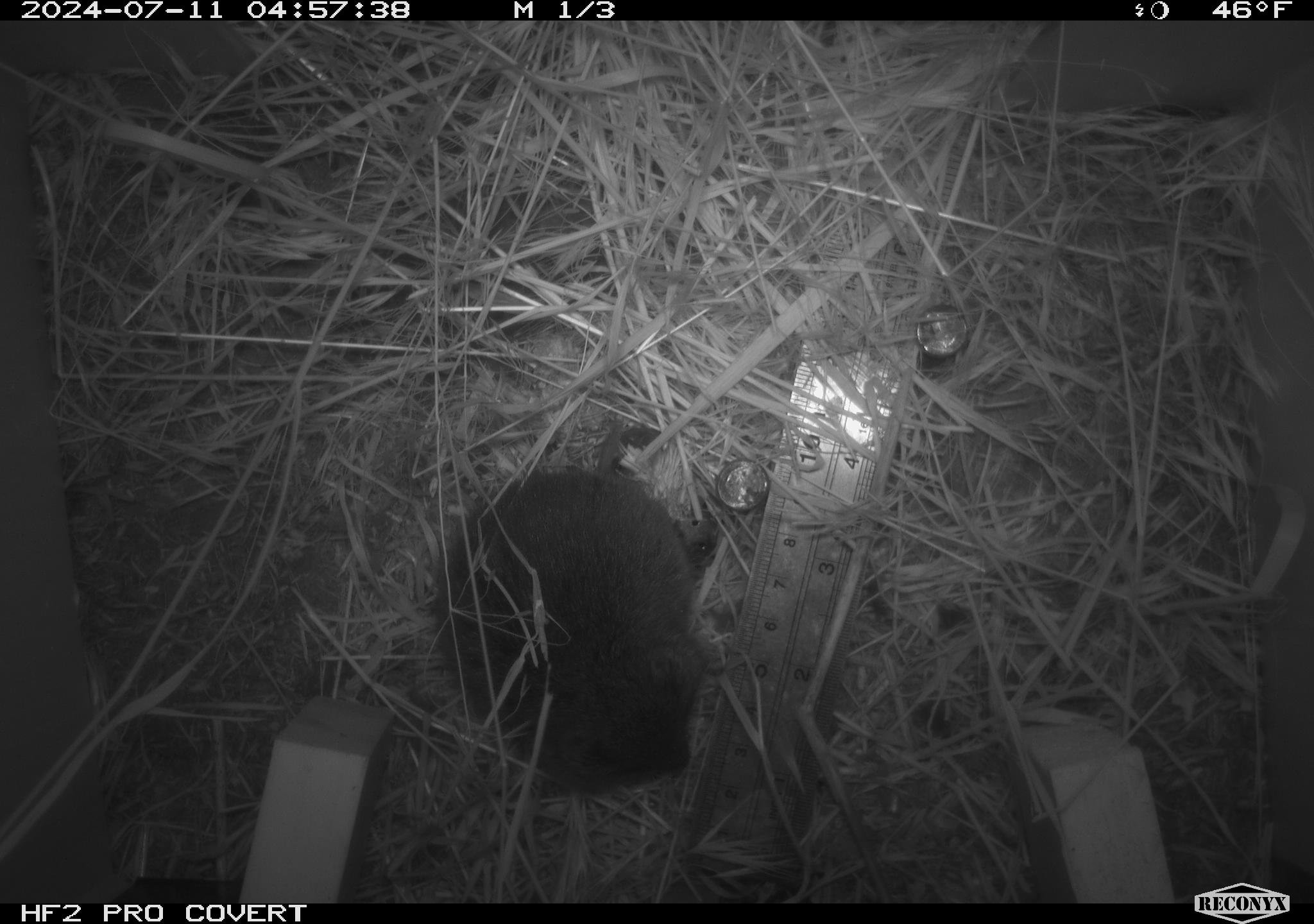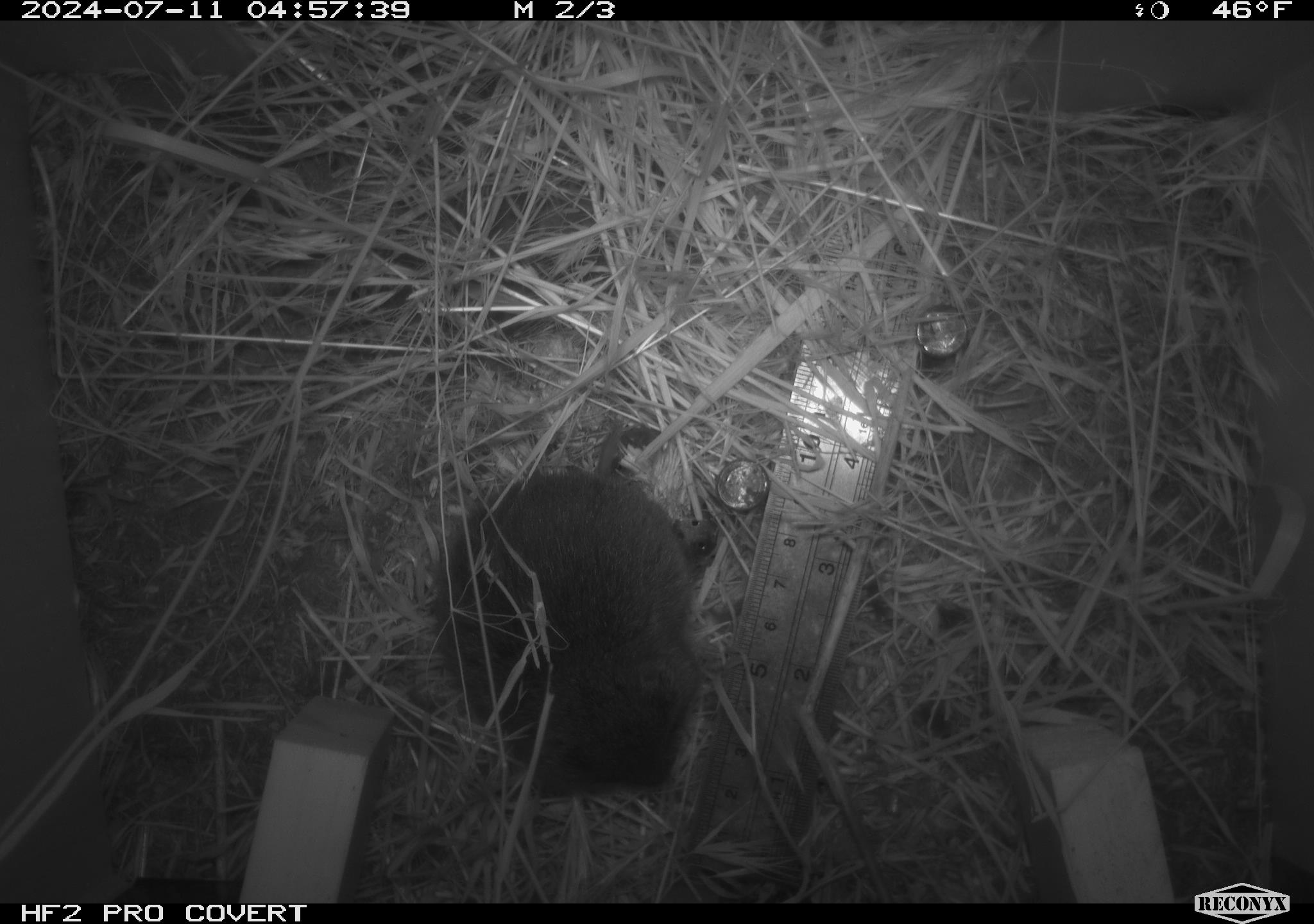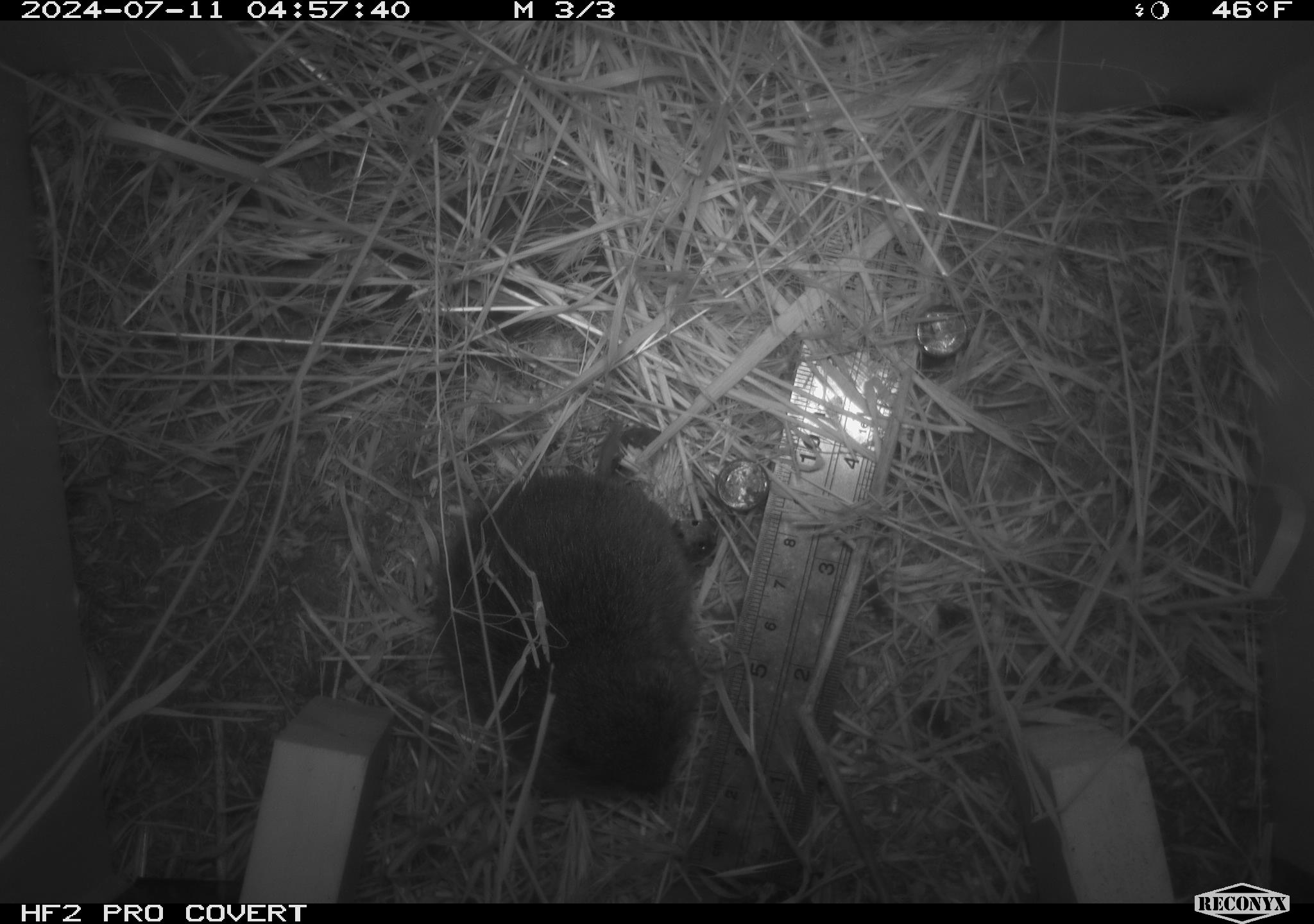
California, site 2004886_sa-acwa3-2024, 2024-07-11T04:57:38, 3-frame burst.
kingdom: Animalia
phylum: Chordata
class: Mammalia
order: Rodentia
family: Cricetidae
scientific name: Arvicolinae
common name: voles, lemmings, and muskrats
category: arvicolinae subfamily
Arvicolinae subfamily (voles, lemmings, and muskrats) (Arvicolinae).